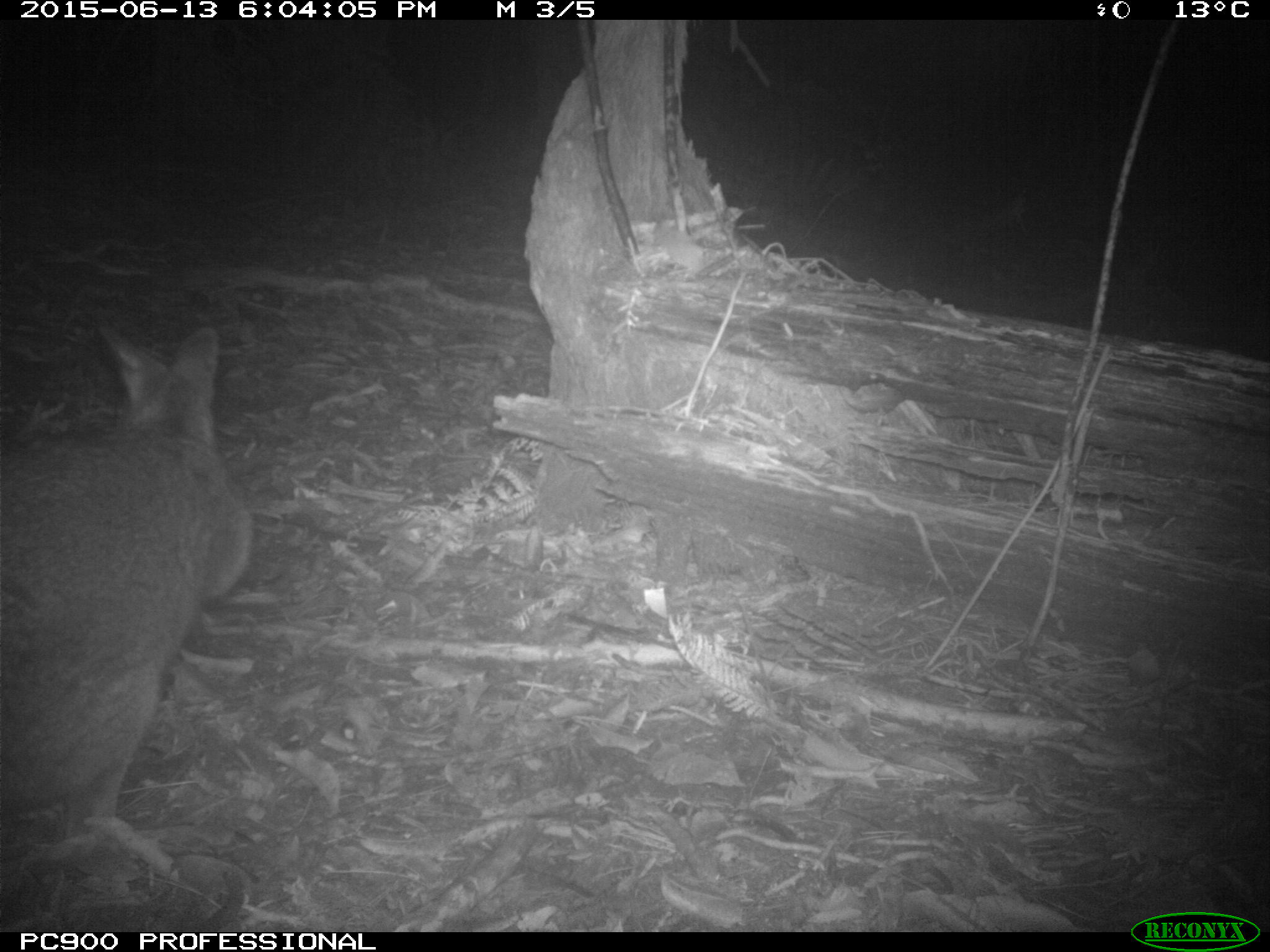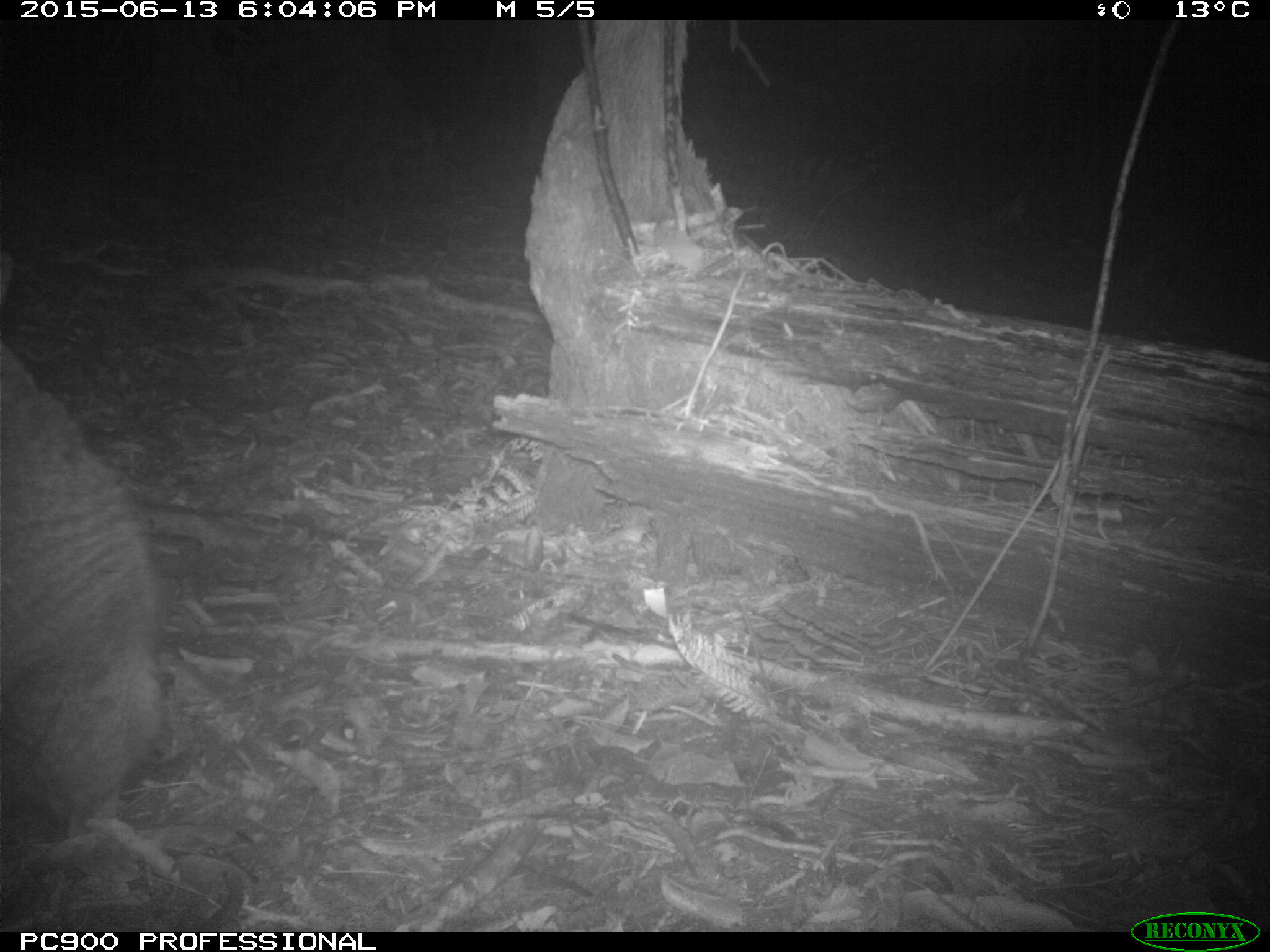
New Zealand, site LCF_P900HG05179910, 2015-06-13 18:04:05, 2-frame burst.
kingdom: Animalia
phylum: Chordata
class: Mammalia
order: Diprotodontia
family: Macropodidae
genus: Notamacropus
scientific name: Notamacropus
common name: wallaby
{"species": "wallaby (Notamacropus)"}